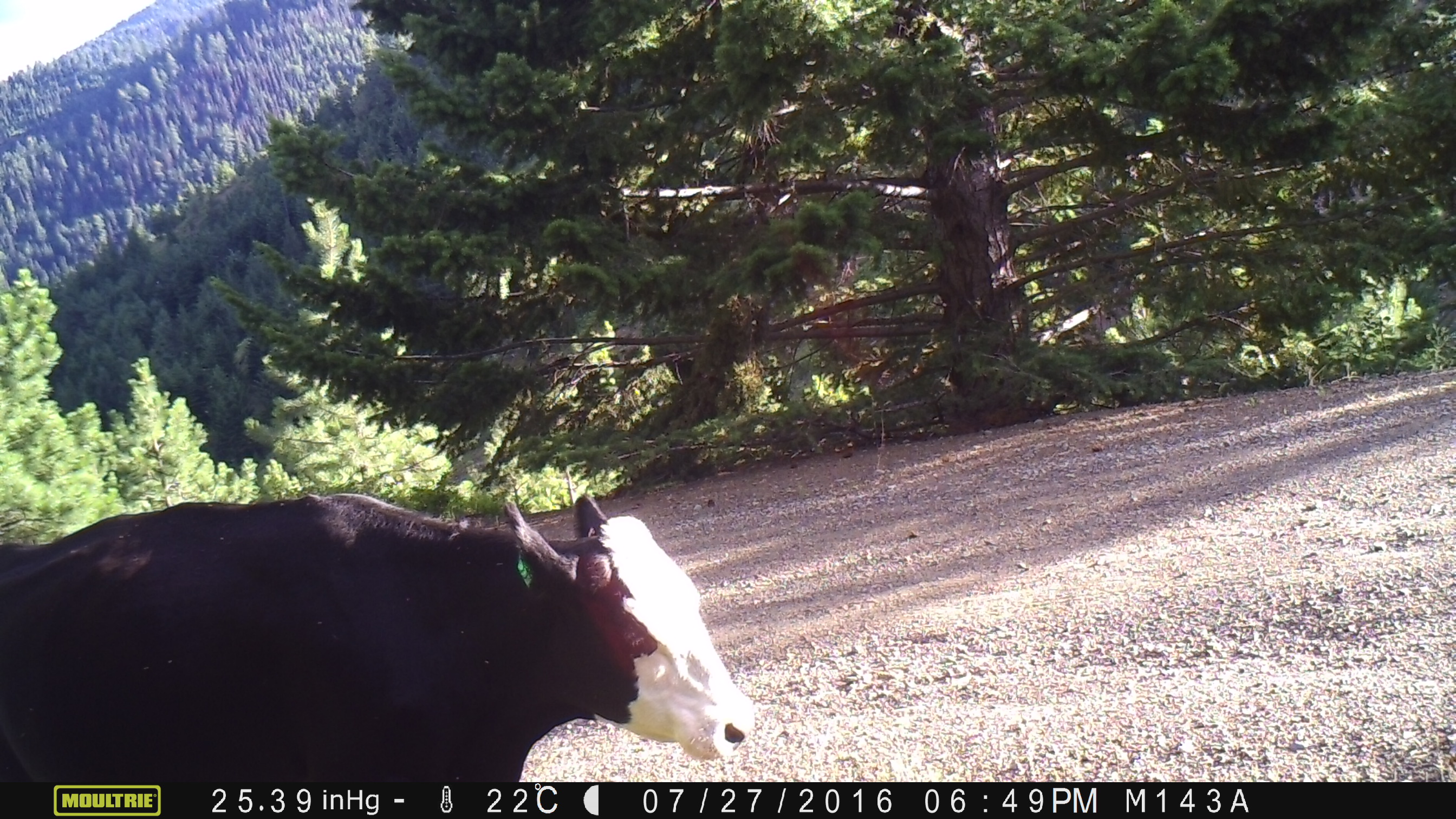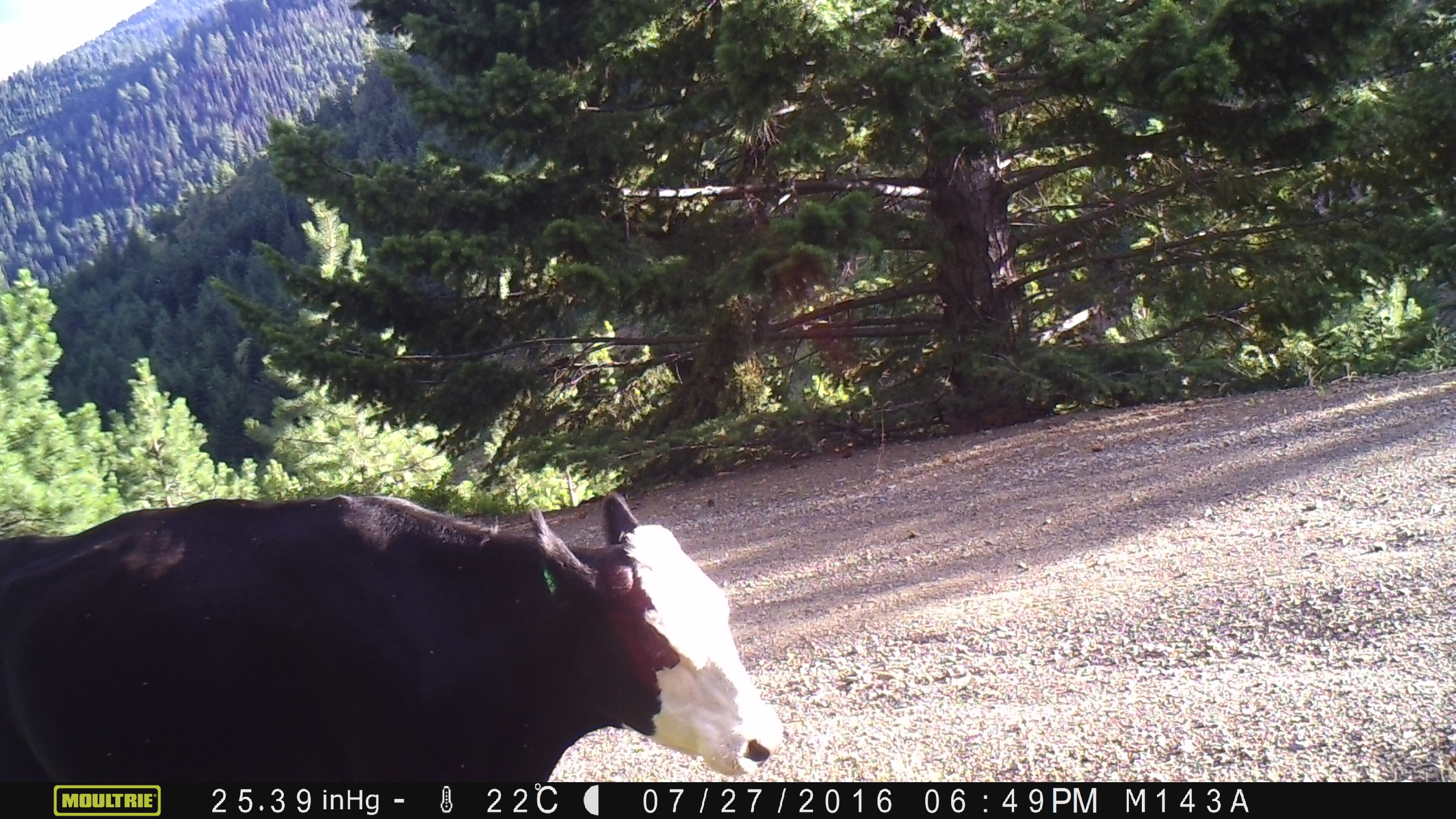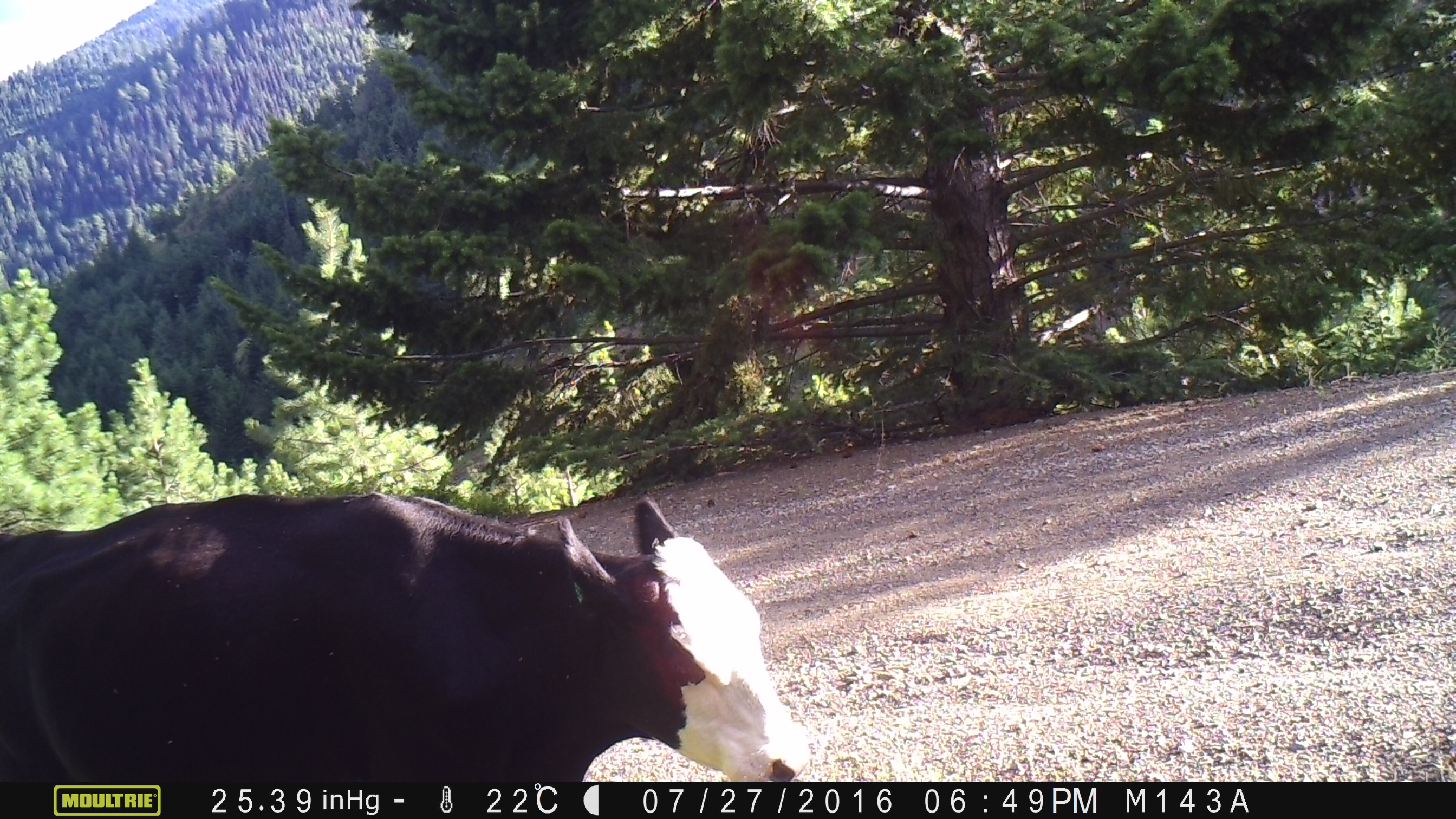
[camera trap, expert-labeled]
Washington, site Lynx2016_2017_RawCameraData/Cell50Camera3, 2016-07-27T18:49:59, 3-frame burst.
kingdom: Animalia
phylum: Chordata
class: Mammalia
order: Artiodactyla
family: Bovidae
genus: Bos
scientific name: Bos taurus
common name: domestic cattle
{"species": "domestic cattle (Bos taurus)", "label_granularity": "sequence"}